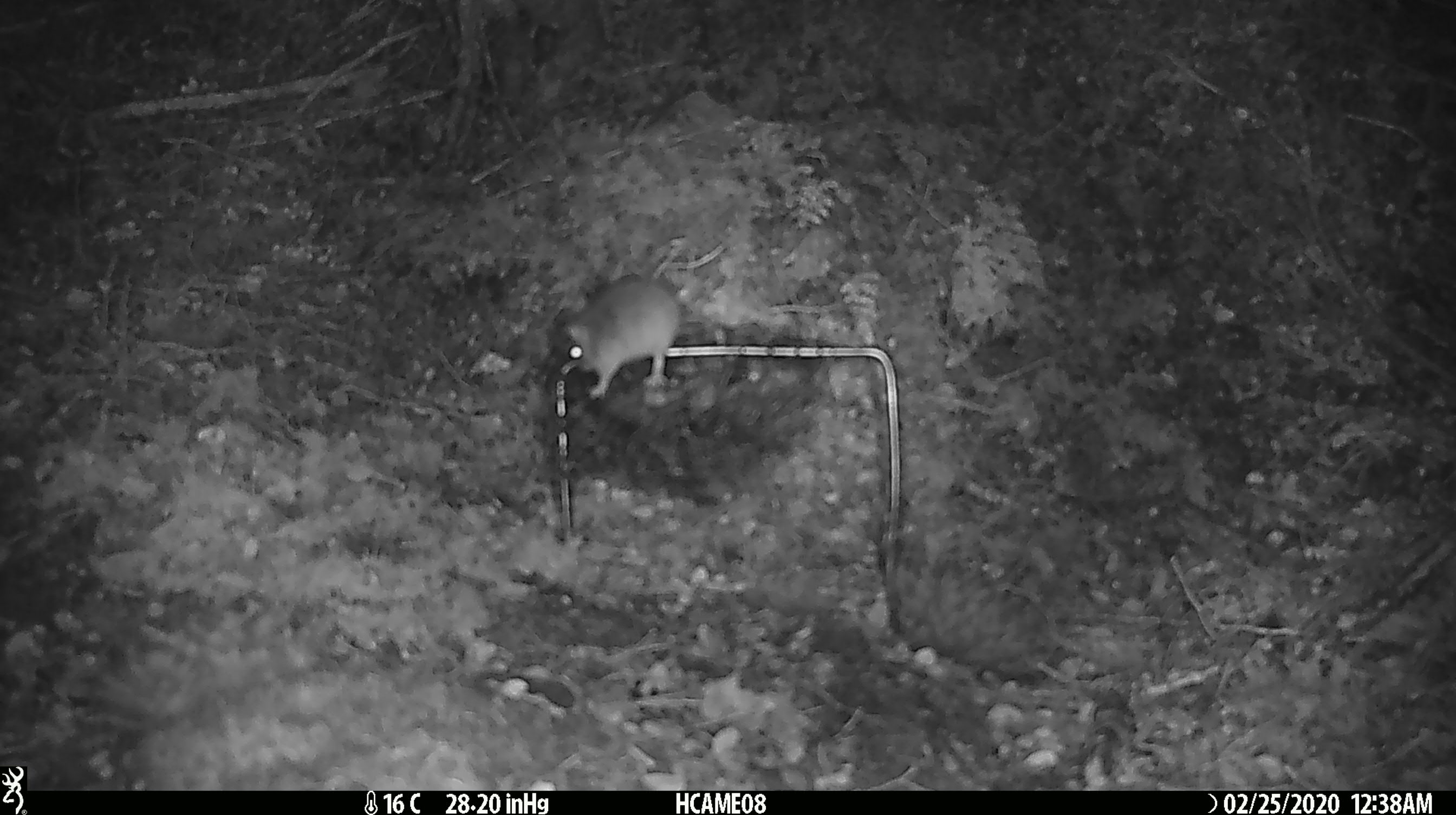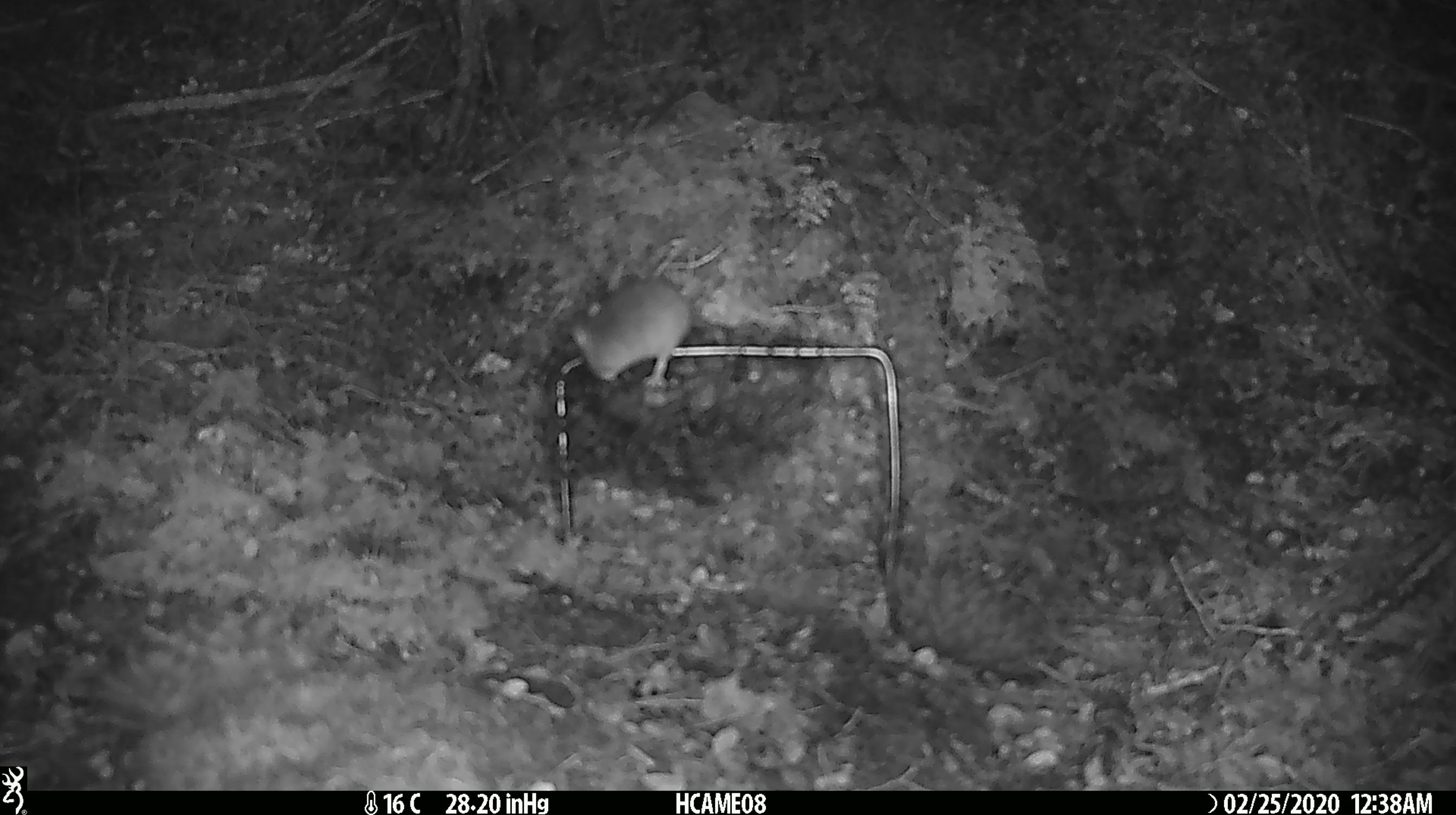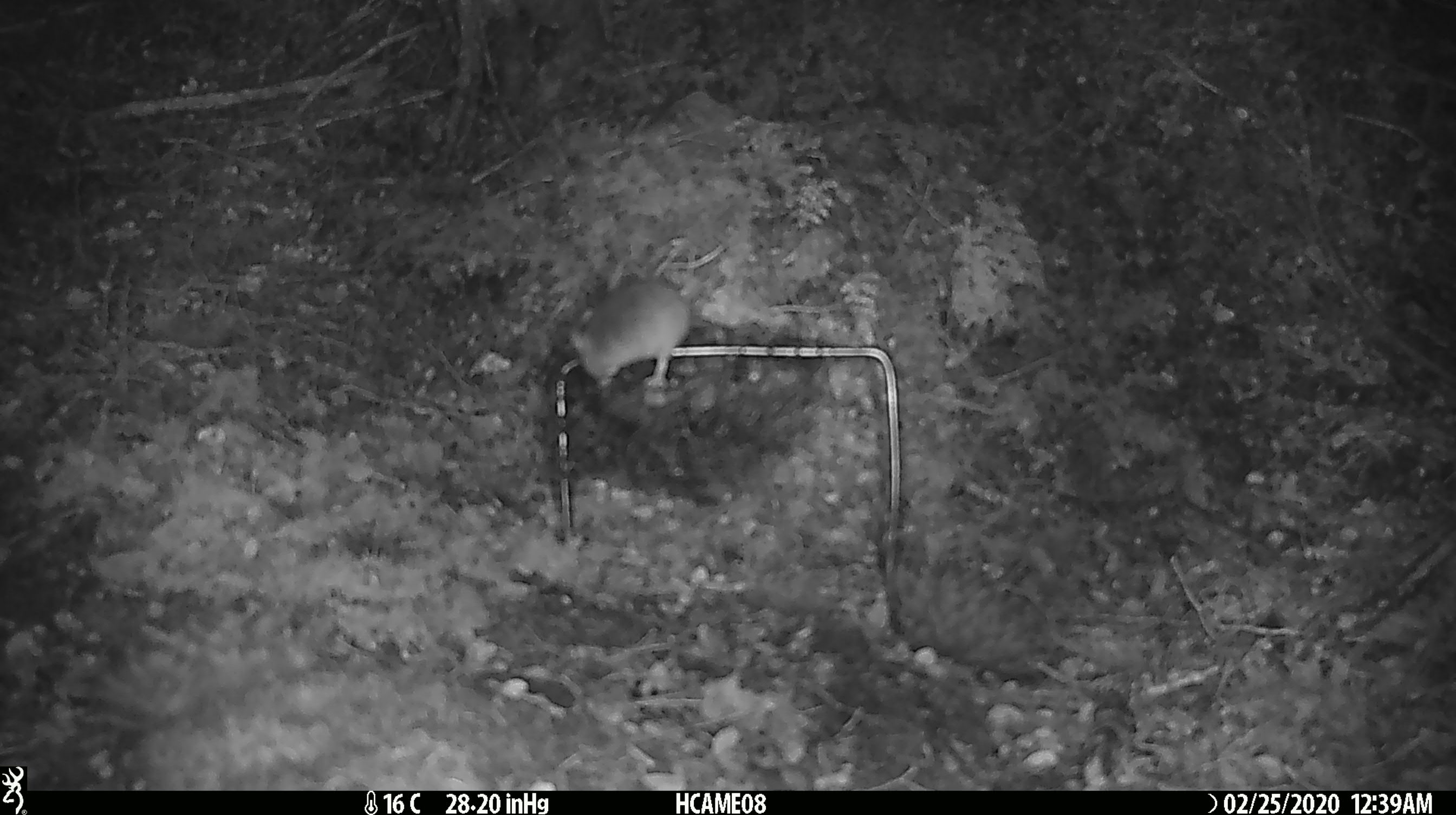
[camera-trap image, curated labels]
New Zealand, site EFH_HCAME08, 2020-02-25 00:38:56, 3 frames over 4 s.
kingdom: Animalia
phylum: Chordata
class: Mammalia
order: Rodentia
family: Muridae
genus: Mus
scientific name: Mus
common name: mouse